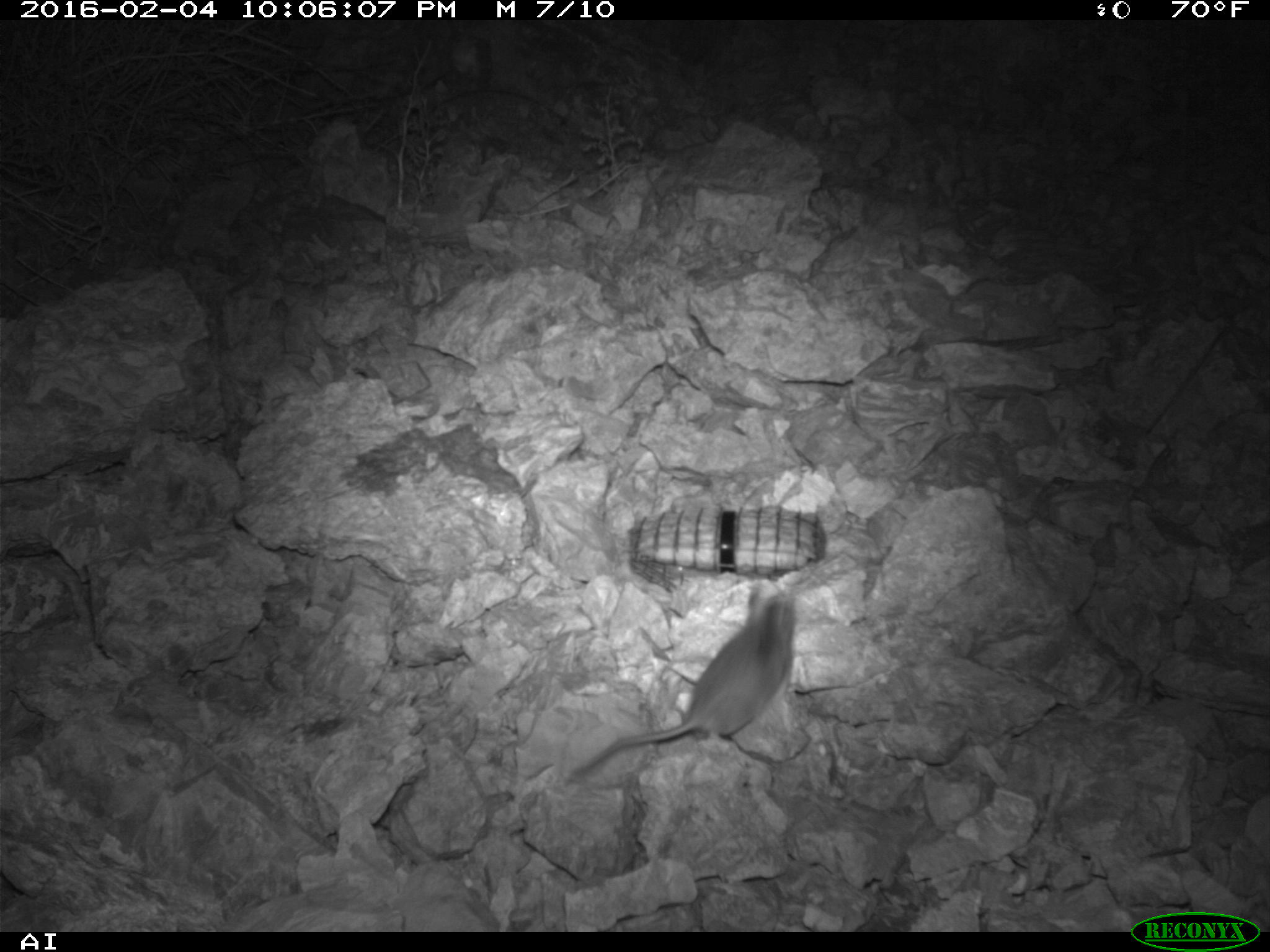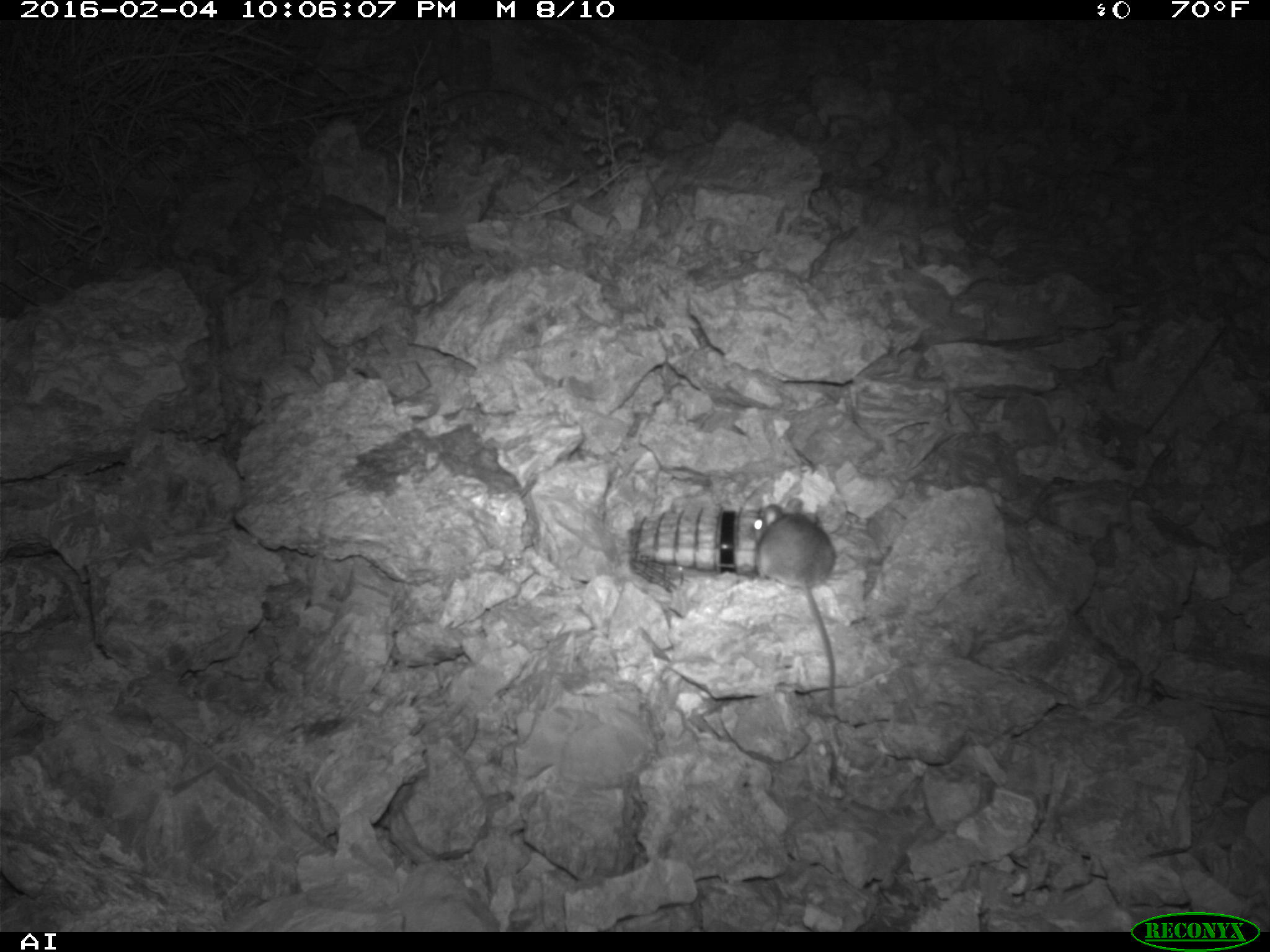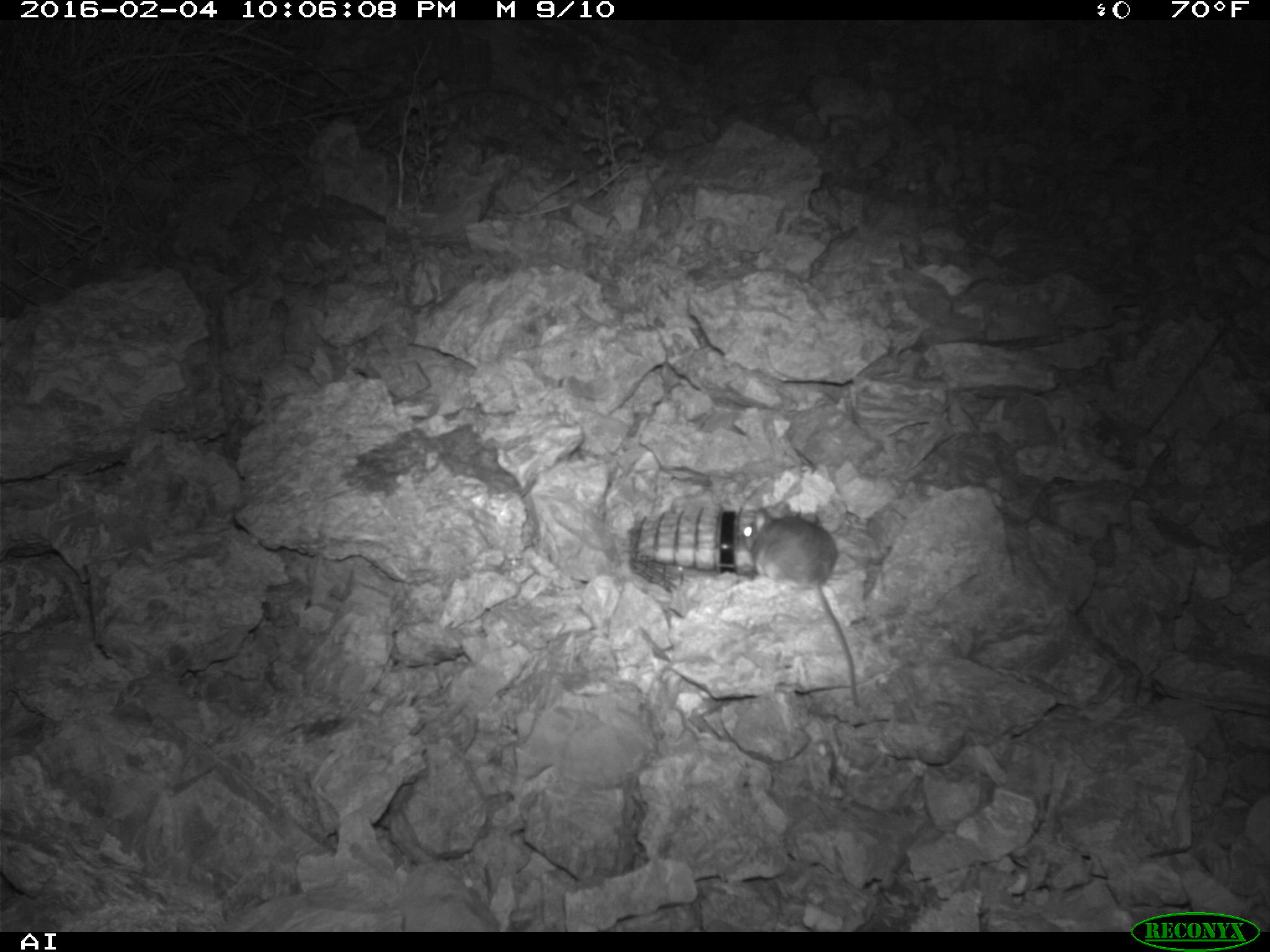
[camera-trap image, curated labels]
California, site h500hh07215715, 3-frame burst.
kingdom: Animalia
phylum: Chordata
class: Mammalia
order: Rodentia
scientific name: Rodentia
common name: rodent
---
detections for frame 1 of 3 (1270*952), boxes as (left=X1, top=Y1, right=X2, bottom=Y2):
rodent: (left=586, top=590, right=796, bottom=768)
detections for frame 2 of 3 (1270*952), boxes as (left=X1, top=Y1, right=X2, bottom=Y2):
rodent: (left=748, top=496, right=845, bottom=747)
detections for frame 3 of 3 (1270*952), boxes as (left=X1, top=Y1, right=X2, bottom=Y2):
rodent: (left=739, top=497, right=858, bottom=707)